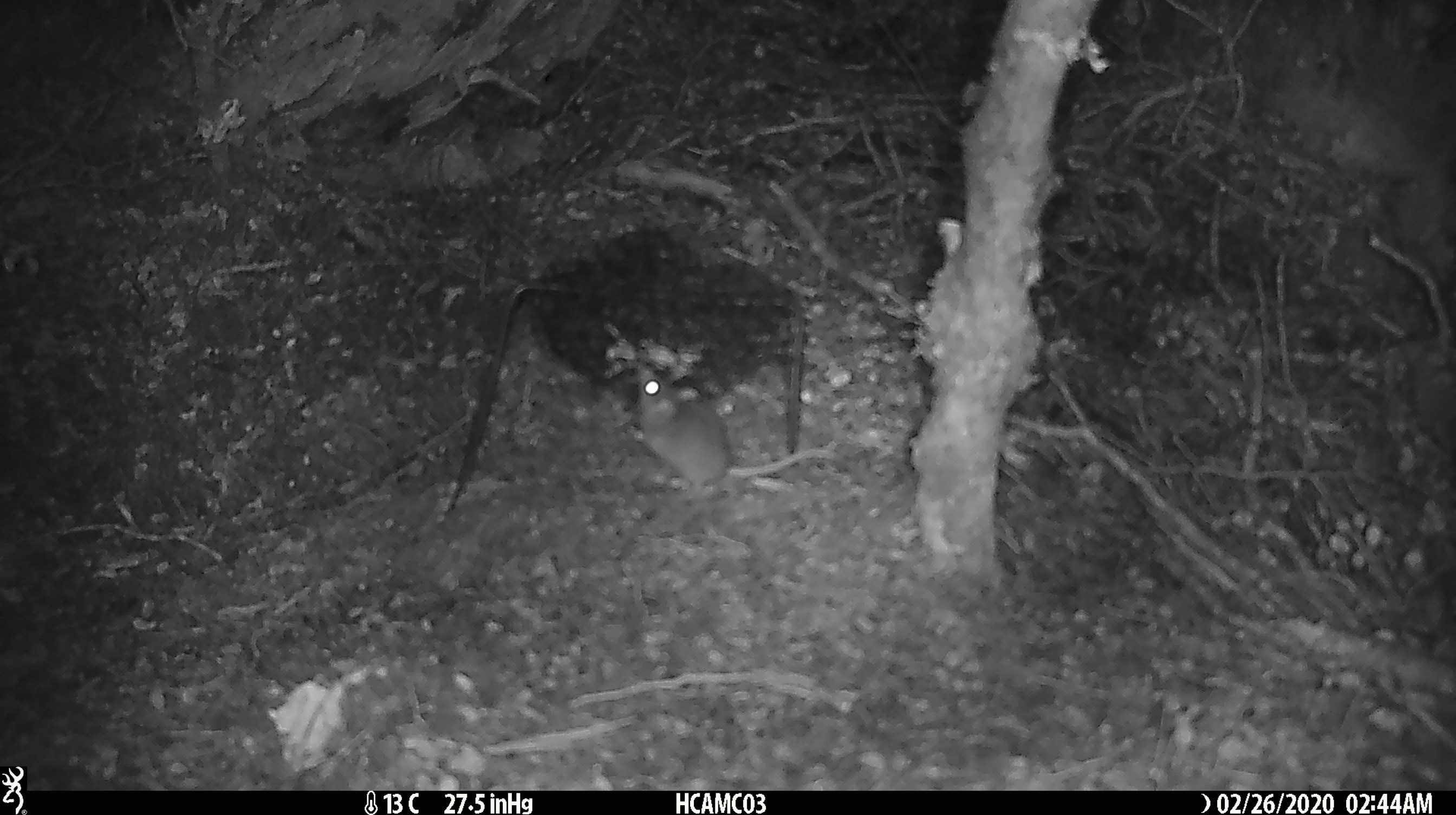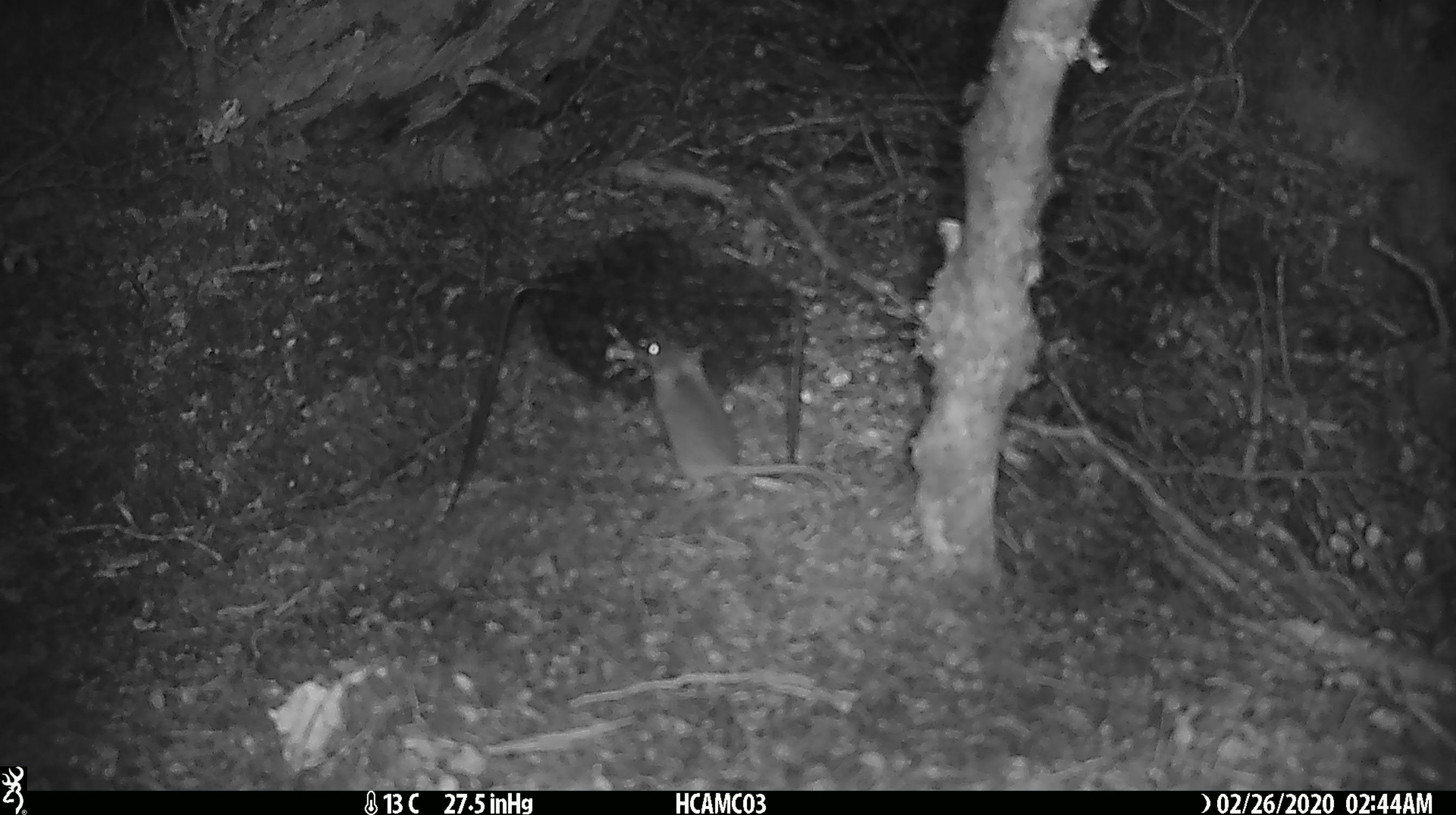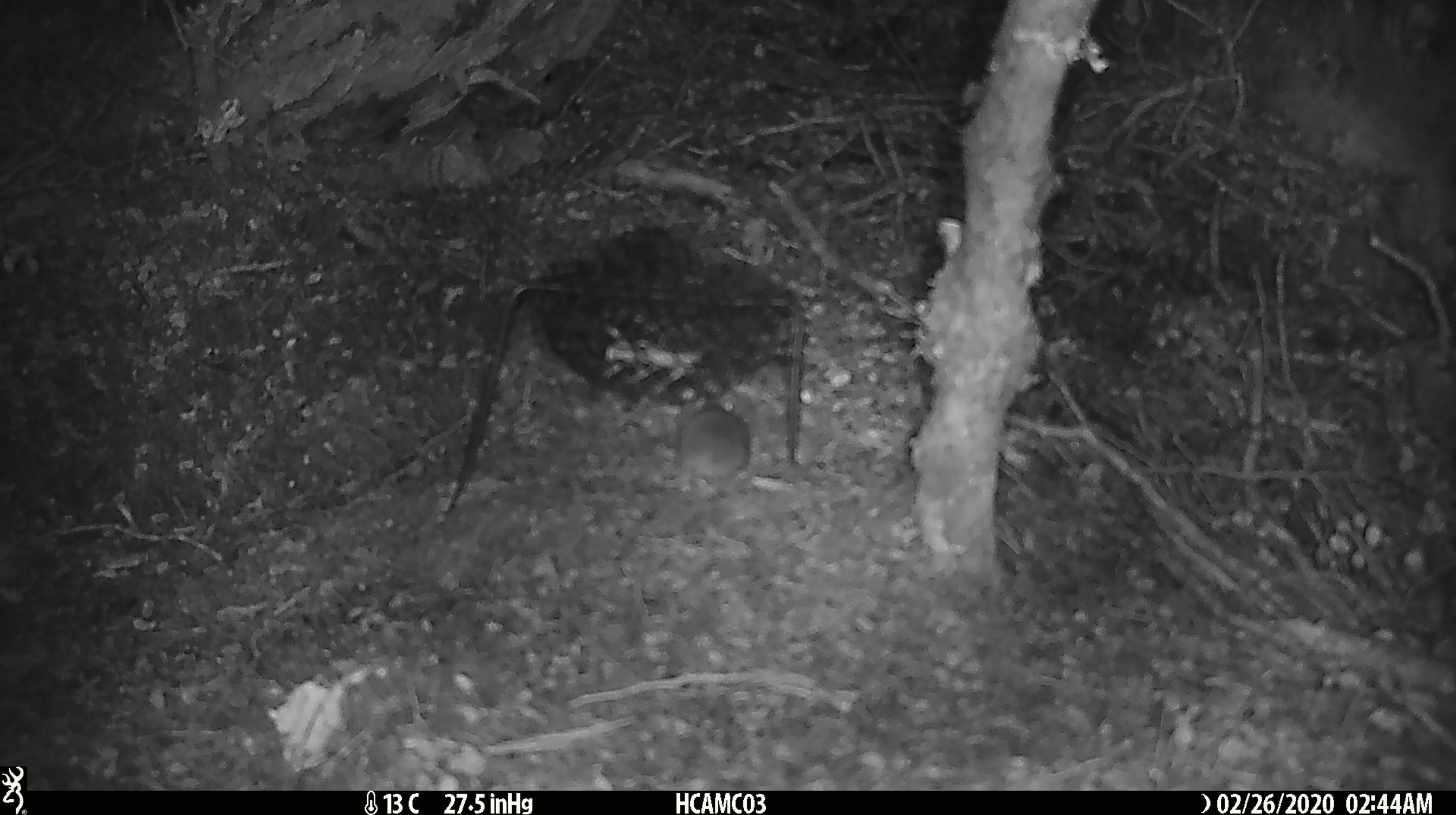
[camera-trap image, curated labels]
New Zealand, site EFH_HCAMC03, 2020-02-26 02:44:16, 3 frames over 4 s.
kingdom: Animalia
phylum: Chordata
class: Mammalia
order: Rodentia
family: Muridae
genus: Mus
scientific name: Mus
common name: mouse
Mouse (Mus).